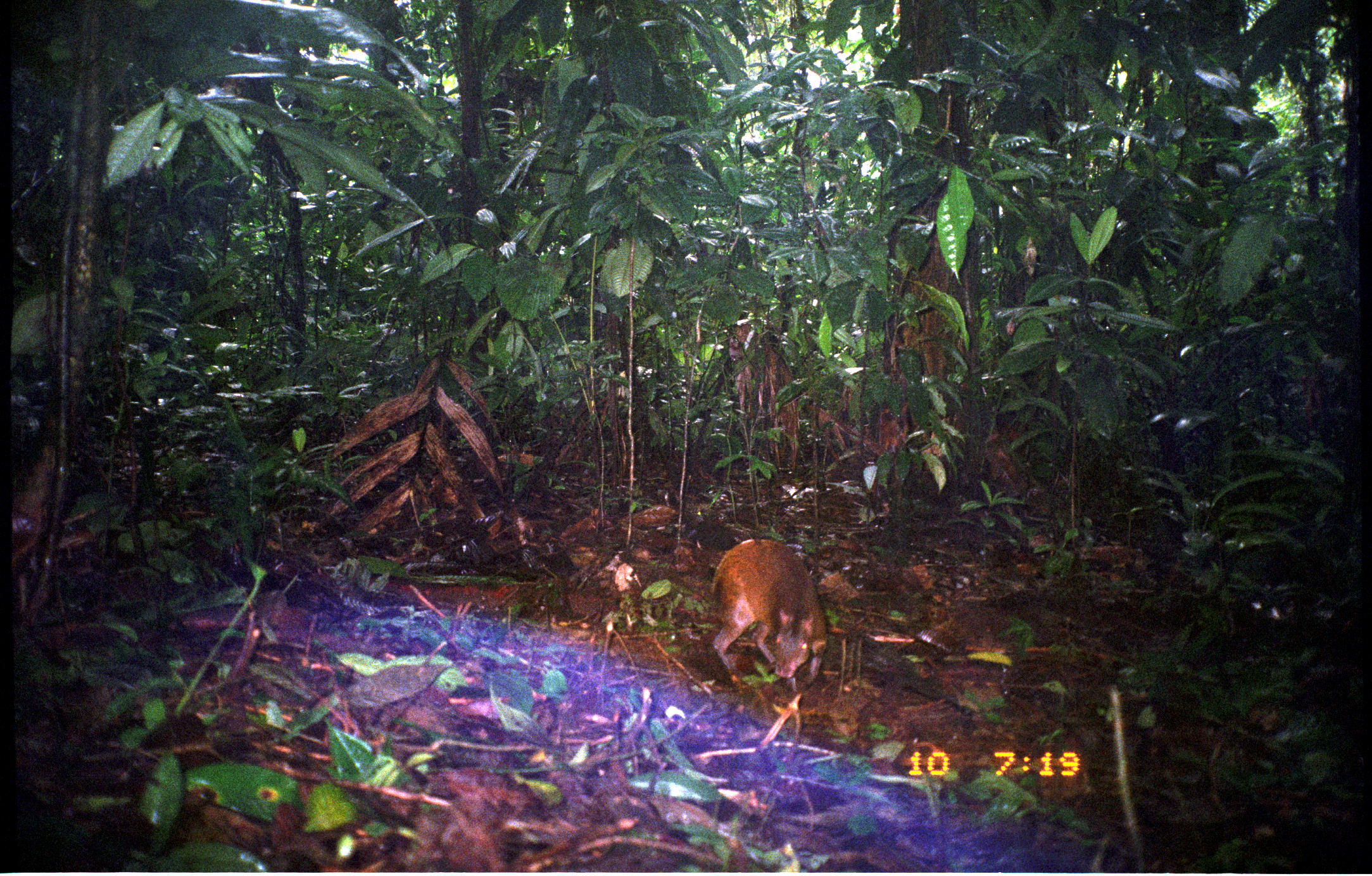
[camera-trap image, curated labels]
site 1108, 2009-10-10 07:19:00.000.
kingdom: Animalia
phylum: Chordata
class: Mammalia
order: Rodentia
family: Dasyproctidae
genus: Dasyprocta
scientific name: Dasyprocta punctata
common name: central american agouti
Dasyprocta punctata (central american agouti).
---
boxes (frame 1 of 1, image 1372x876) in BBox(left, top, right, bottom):
dasyprocta punctata: BBox(709, 538, 827, 692)